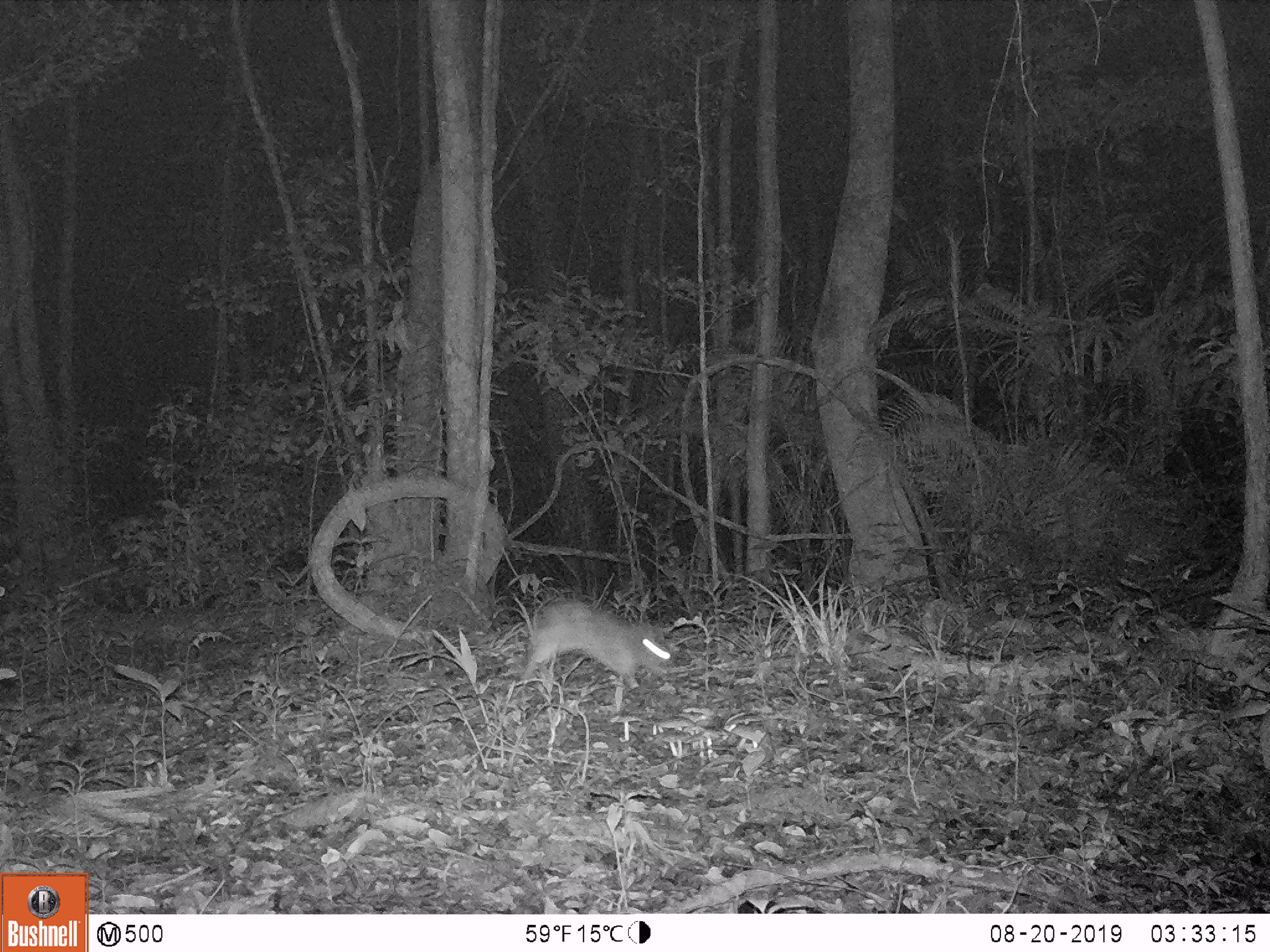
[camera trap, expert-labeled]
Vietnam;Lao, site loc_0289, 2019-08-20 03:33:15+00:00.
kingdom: Animalia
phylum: Chordata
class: Mammalia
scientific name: Mammalia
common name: mammal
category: unidentified small mammal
Unidentified small mammal (mammal) (Mammalia). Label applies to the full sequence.